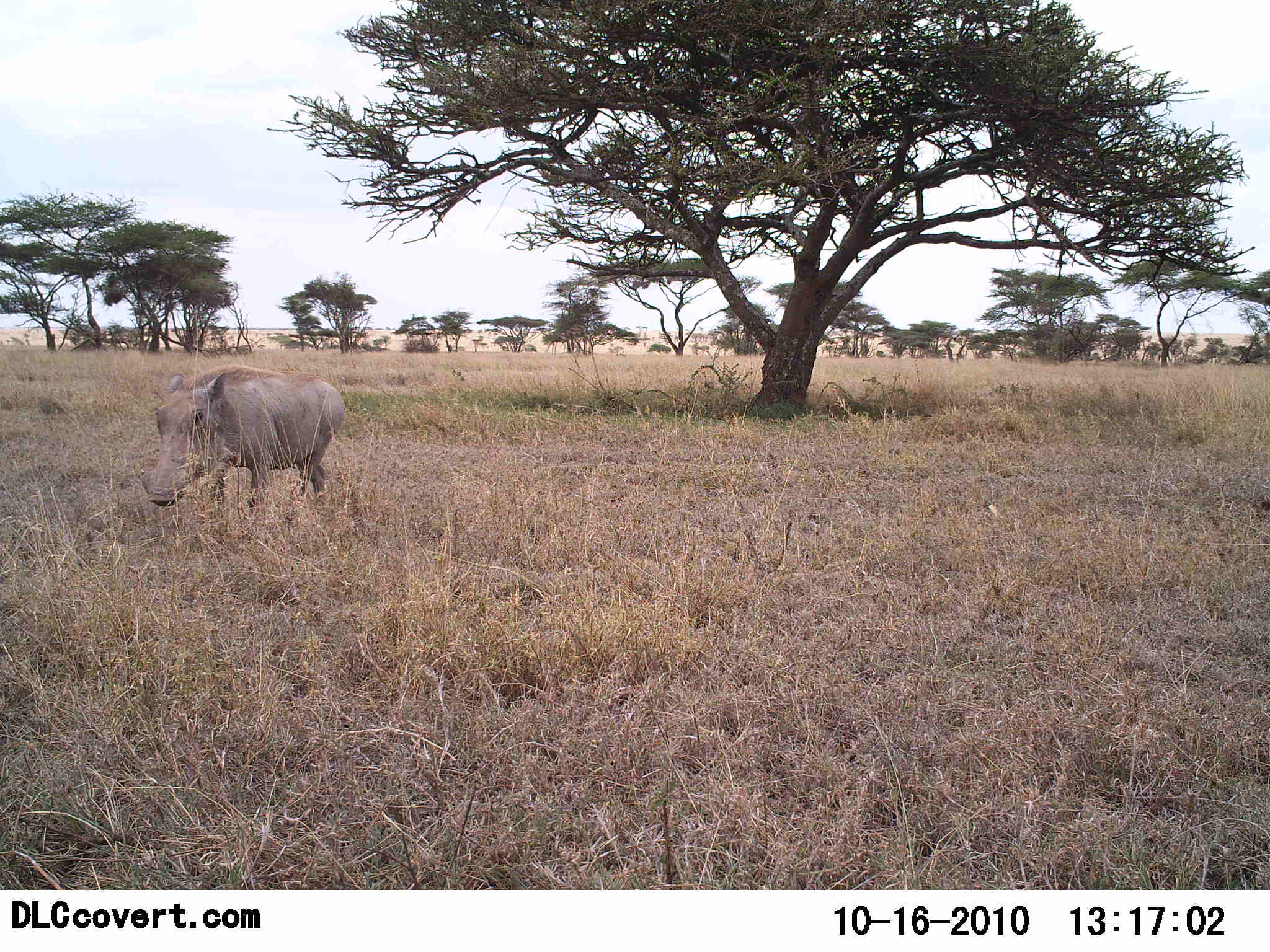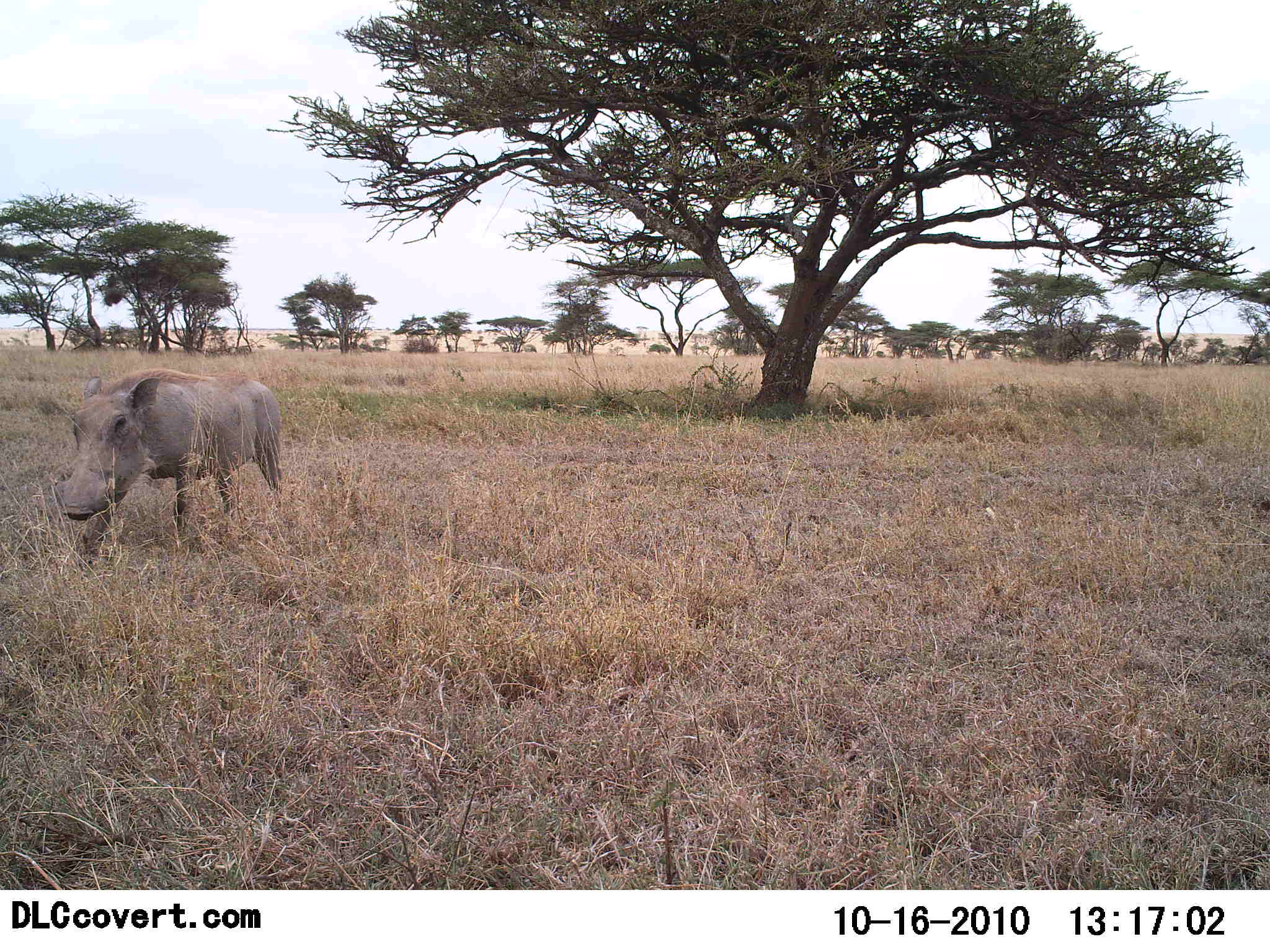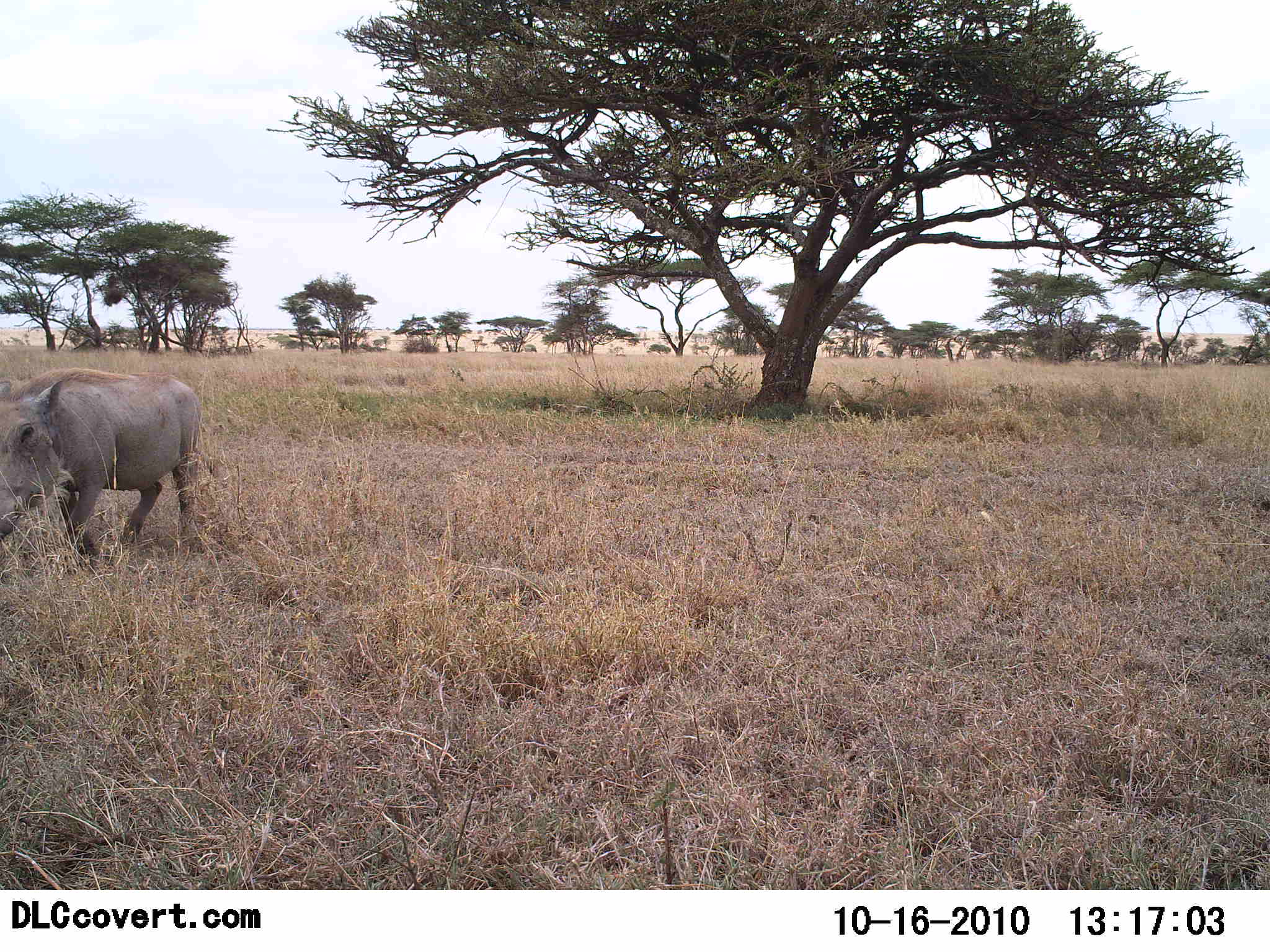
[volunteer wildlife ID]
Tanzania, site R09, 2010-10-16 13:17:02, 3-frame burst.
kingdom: Animalia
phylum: Chordata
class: Mammalia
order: Artiodactyla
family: Suidae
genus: Phacochoerus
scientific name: Phacochoerus africanus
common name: warthog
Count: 1.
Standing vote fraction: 0%.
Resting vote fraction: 0%.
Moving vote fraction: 100%.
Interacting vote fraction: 0%.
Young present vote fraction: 0%.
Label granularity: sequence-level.